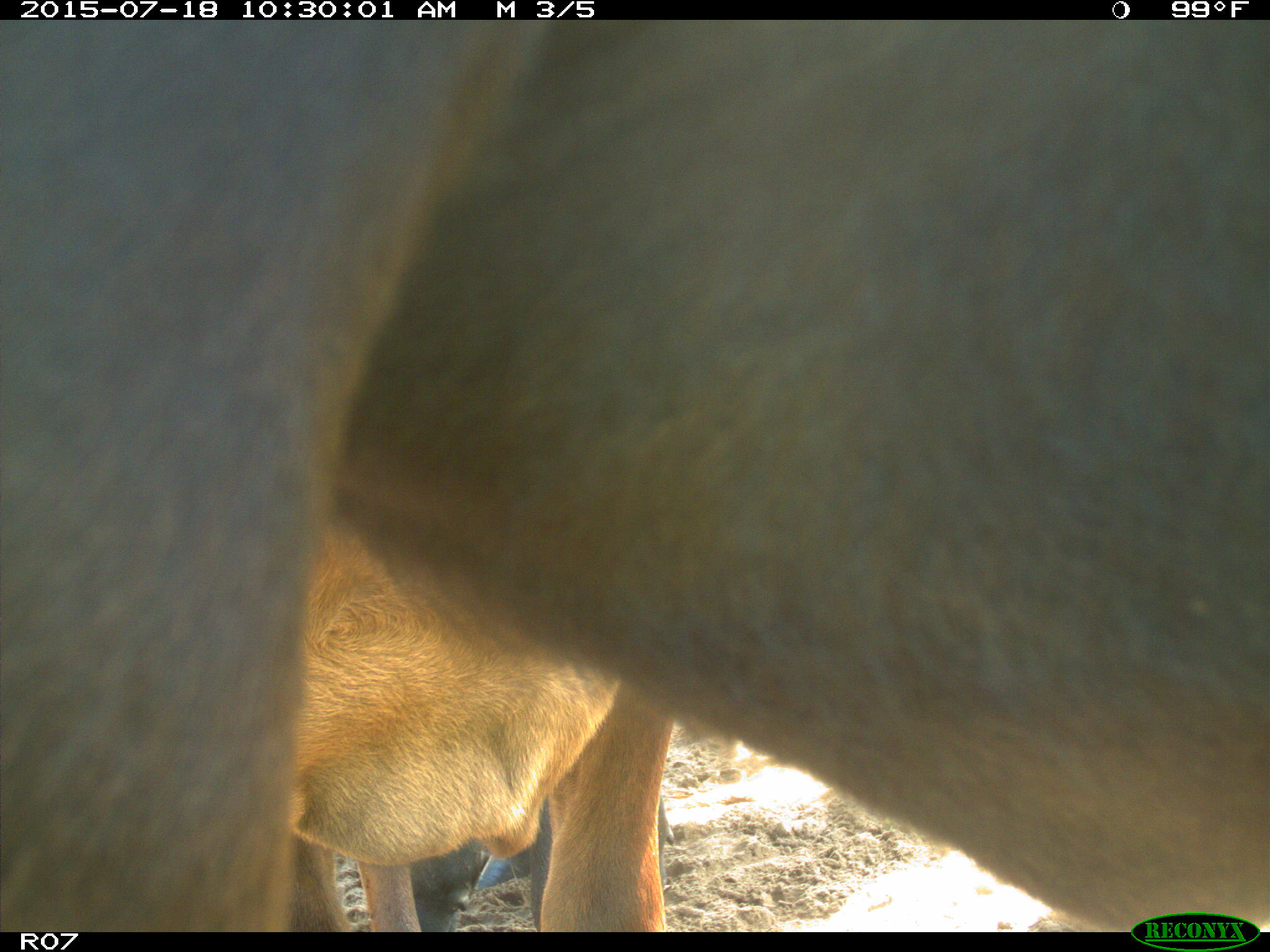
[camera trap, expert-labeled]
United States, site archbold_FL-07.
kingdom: Animalia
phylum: Chordata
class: Mammalia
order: Artiodactyla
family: Bovidae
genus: Bos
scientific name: Bos taurus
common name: domestic cow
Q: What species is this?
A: Bos taurus (domestic cow).